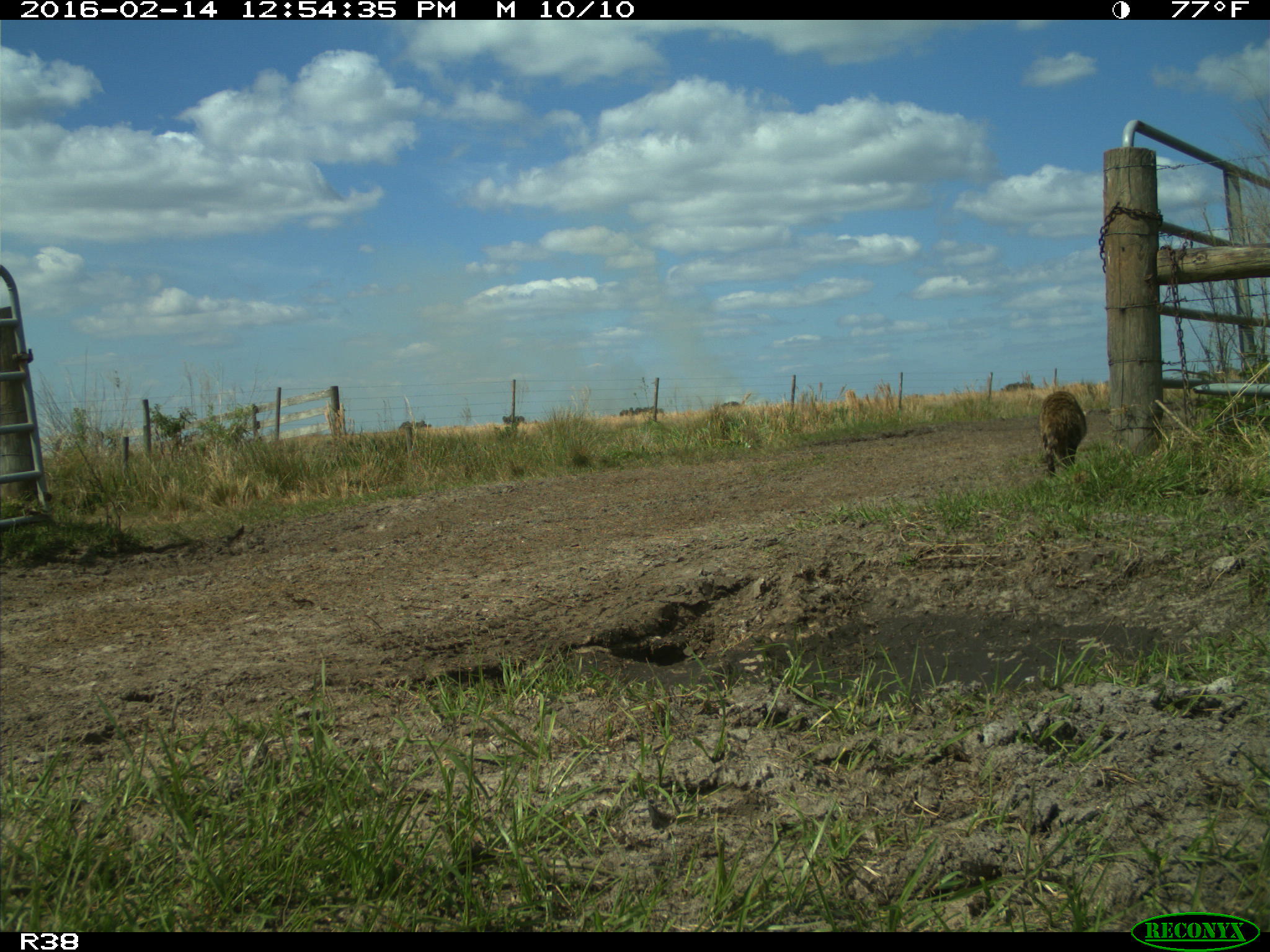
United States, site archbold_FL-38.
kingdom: Animalia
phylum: Chordata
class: Mammalia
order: Carnivora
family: Procyonidae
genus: Procyon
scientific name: Procyon lotor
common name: common raccoon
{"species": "Procyon lotor (common raccoon)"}